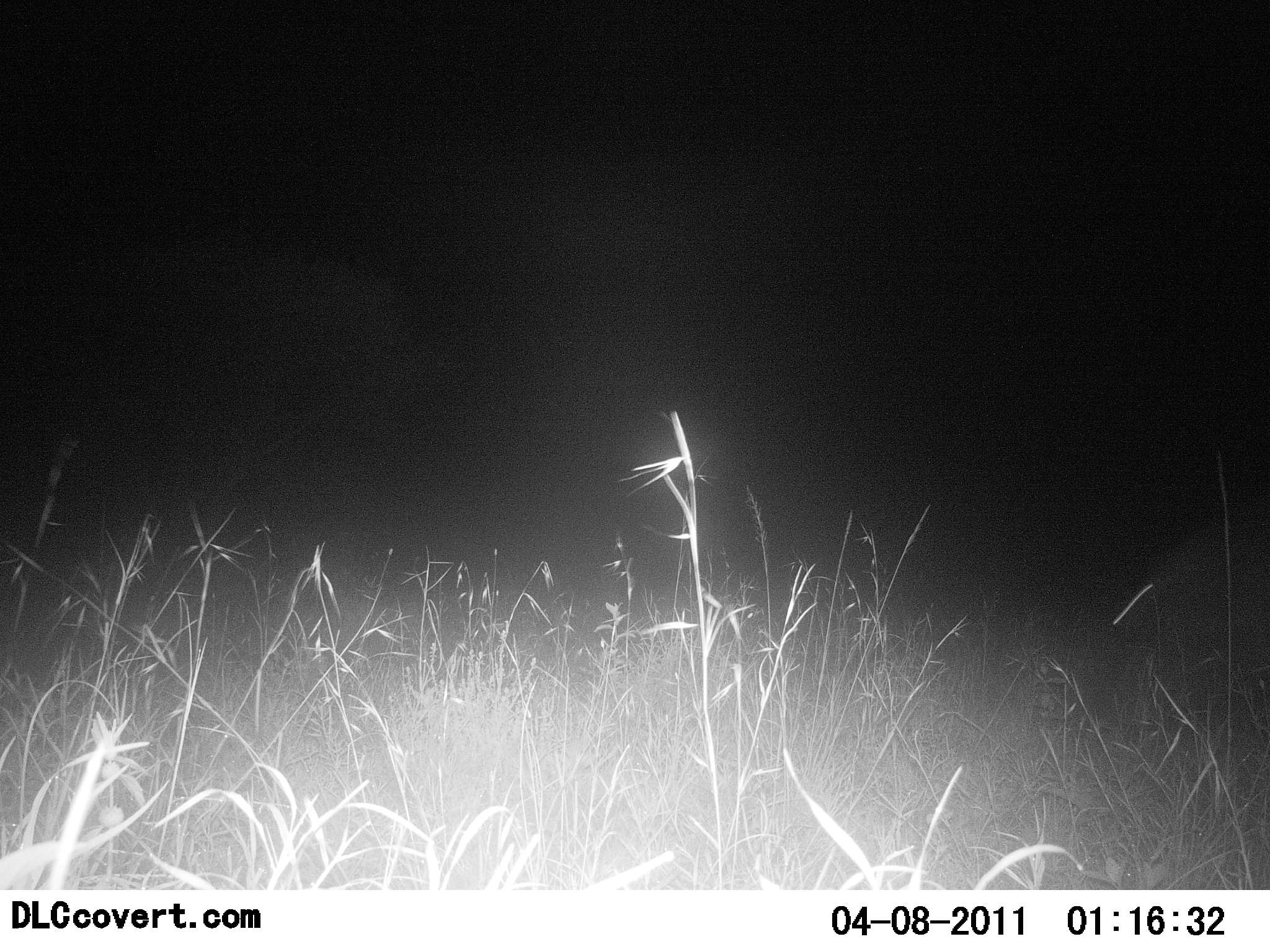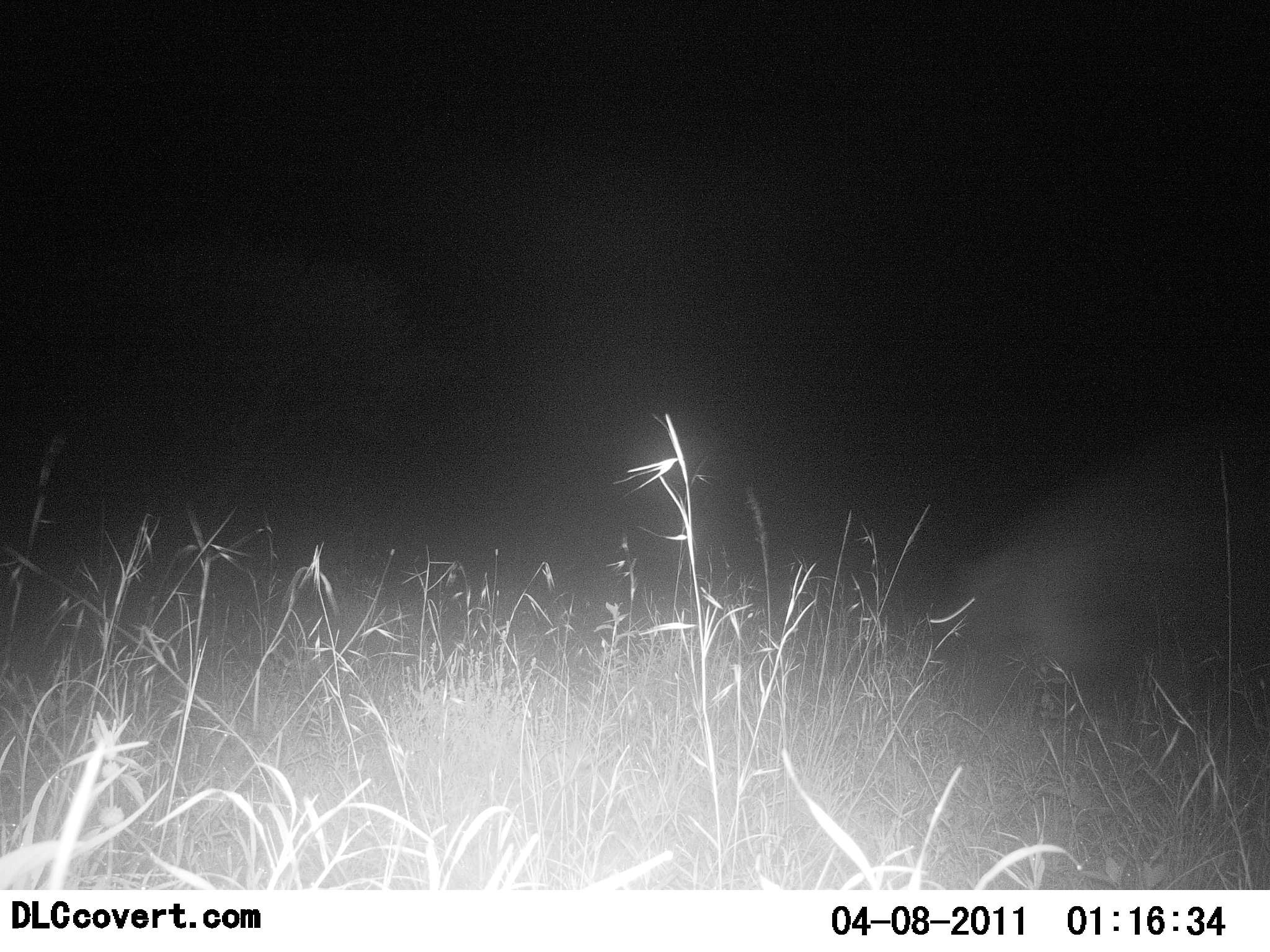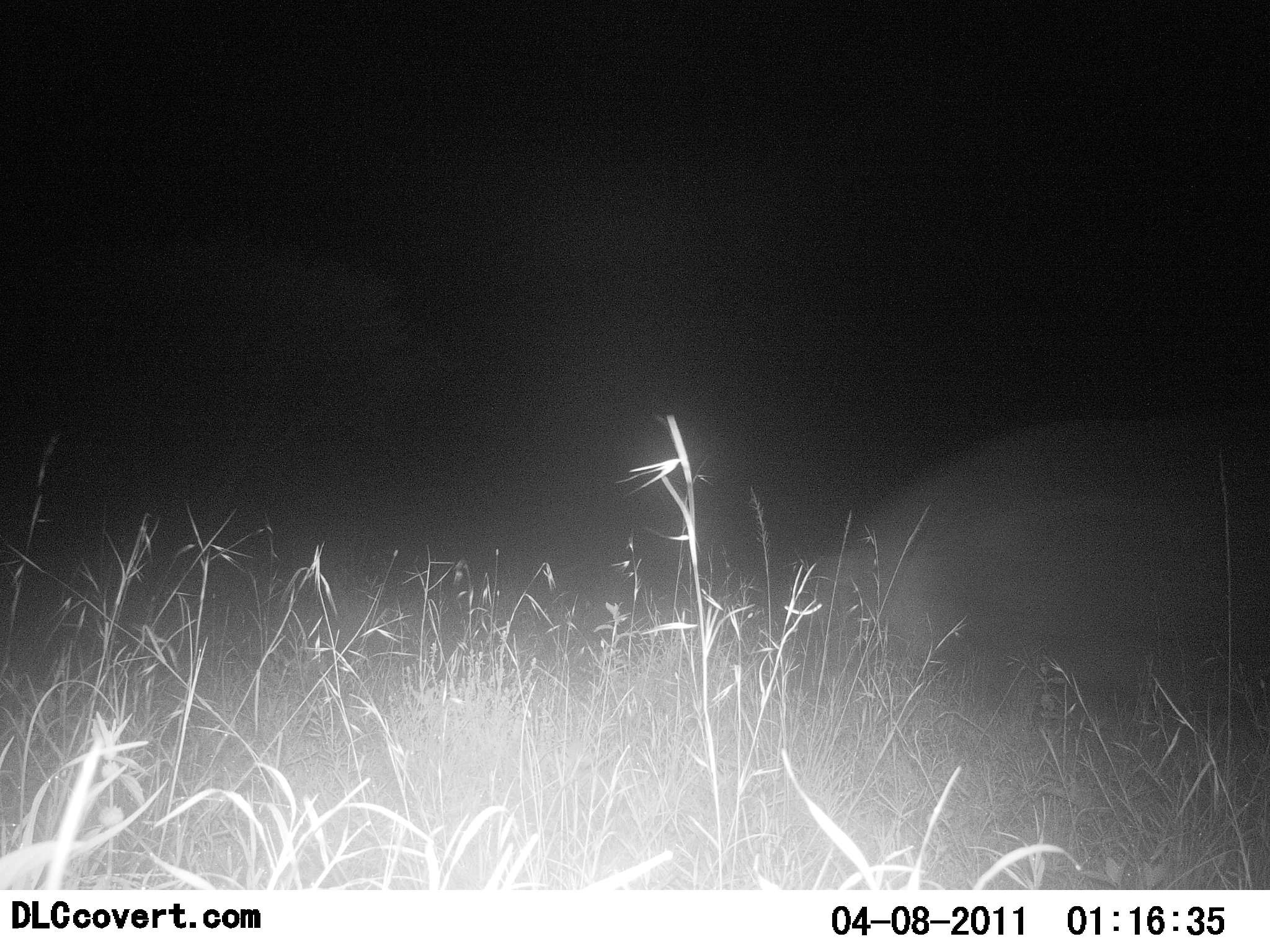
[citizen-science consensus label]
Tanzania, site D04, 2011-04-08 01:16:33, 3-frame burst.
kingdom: Animalia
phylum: Chordata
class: Mammalia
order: Artiodactyla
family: Hippopotamidae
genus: Hippopotamus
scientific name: Hippopotamus amphibius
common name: hippopotamus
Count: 1.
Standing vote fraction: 0%.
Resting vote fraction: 0%.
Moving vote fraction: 100%.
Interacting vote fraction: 0%.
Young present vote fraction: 0%.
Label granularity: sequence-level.